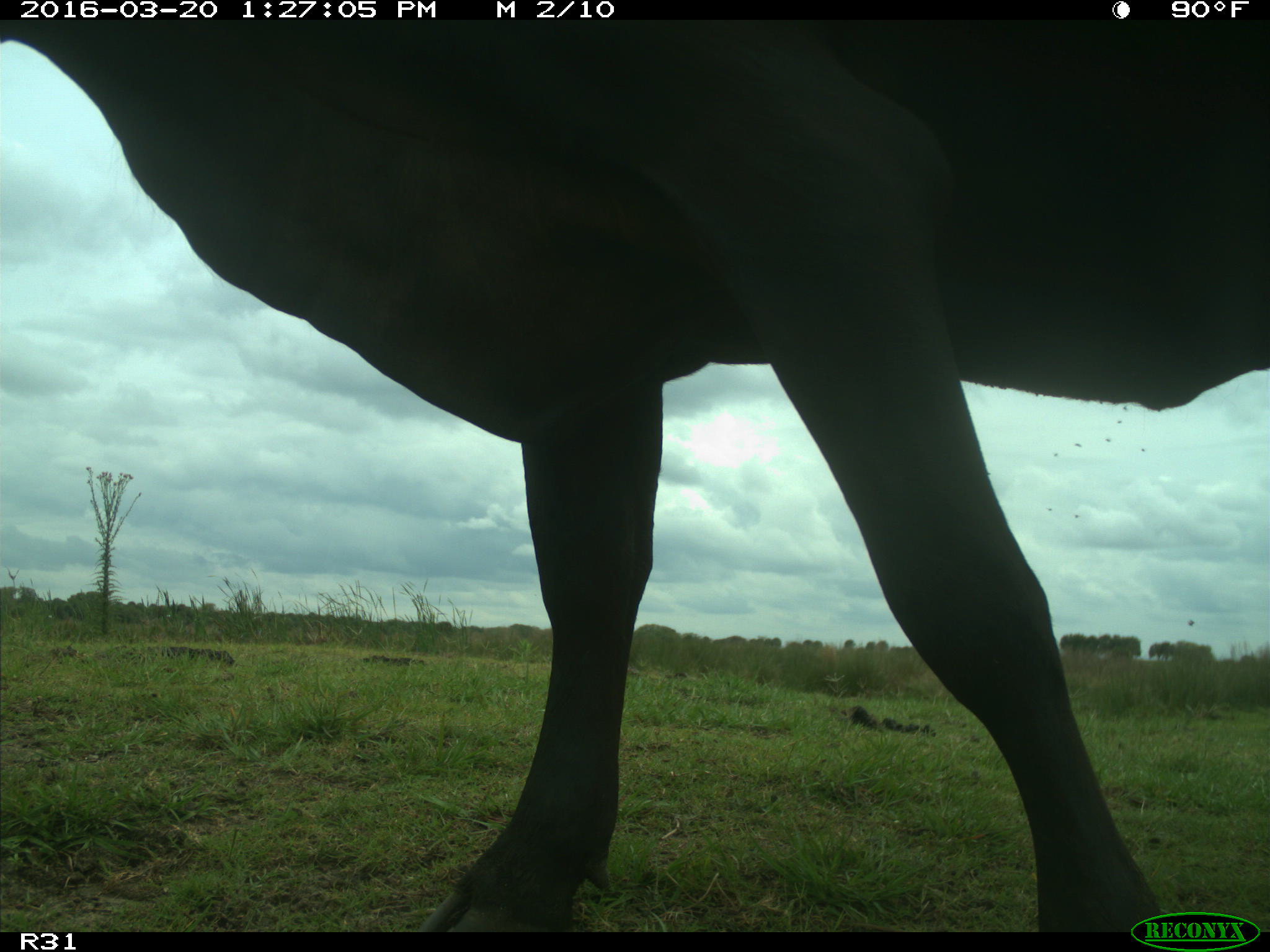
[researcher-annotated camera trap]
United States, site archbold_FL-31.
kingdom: Animalia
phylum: Chordata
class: Mammalia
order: Artiodactyla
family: Bovidae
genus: Bos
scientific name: Bos taurus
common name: domestic cow